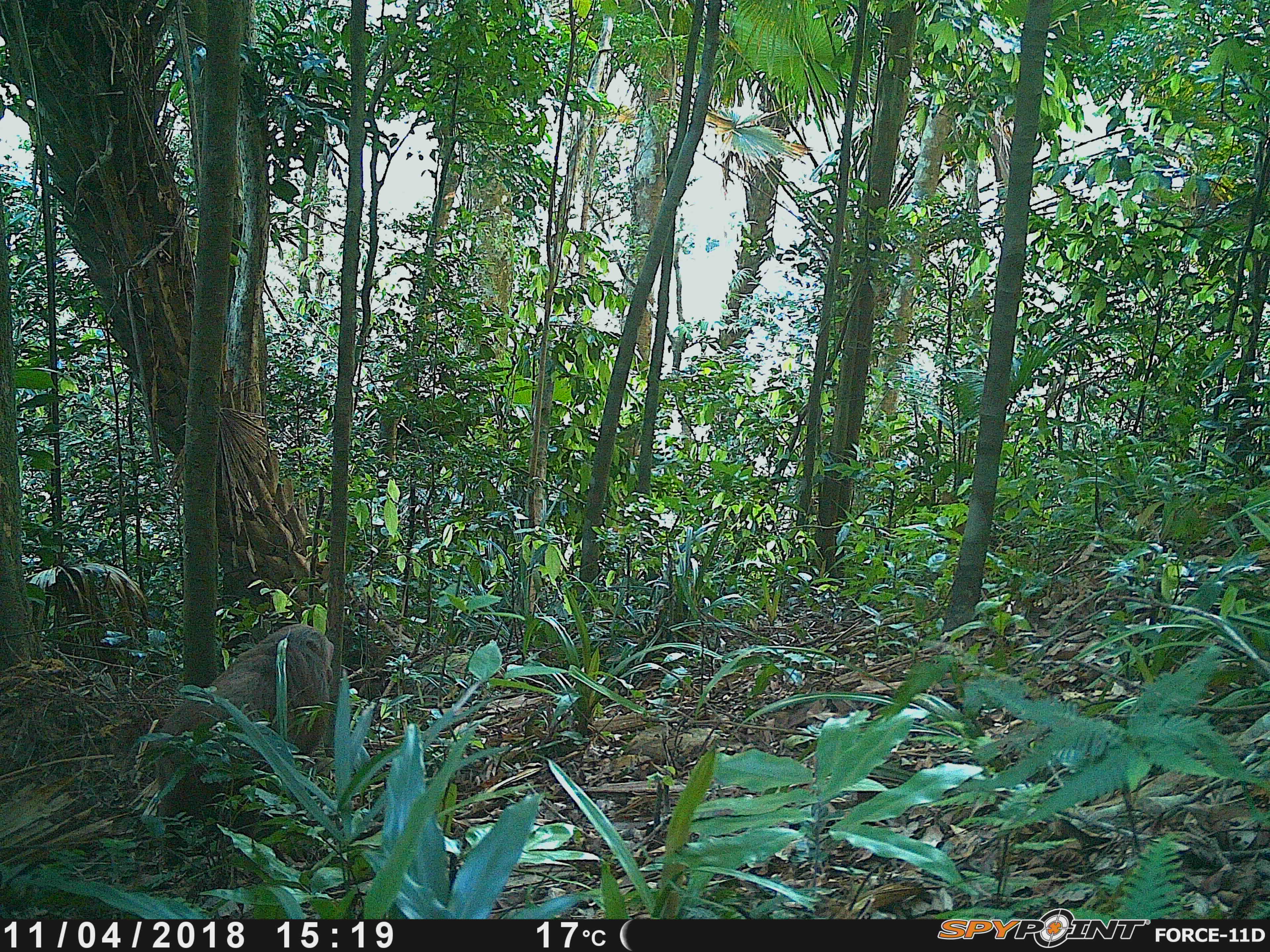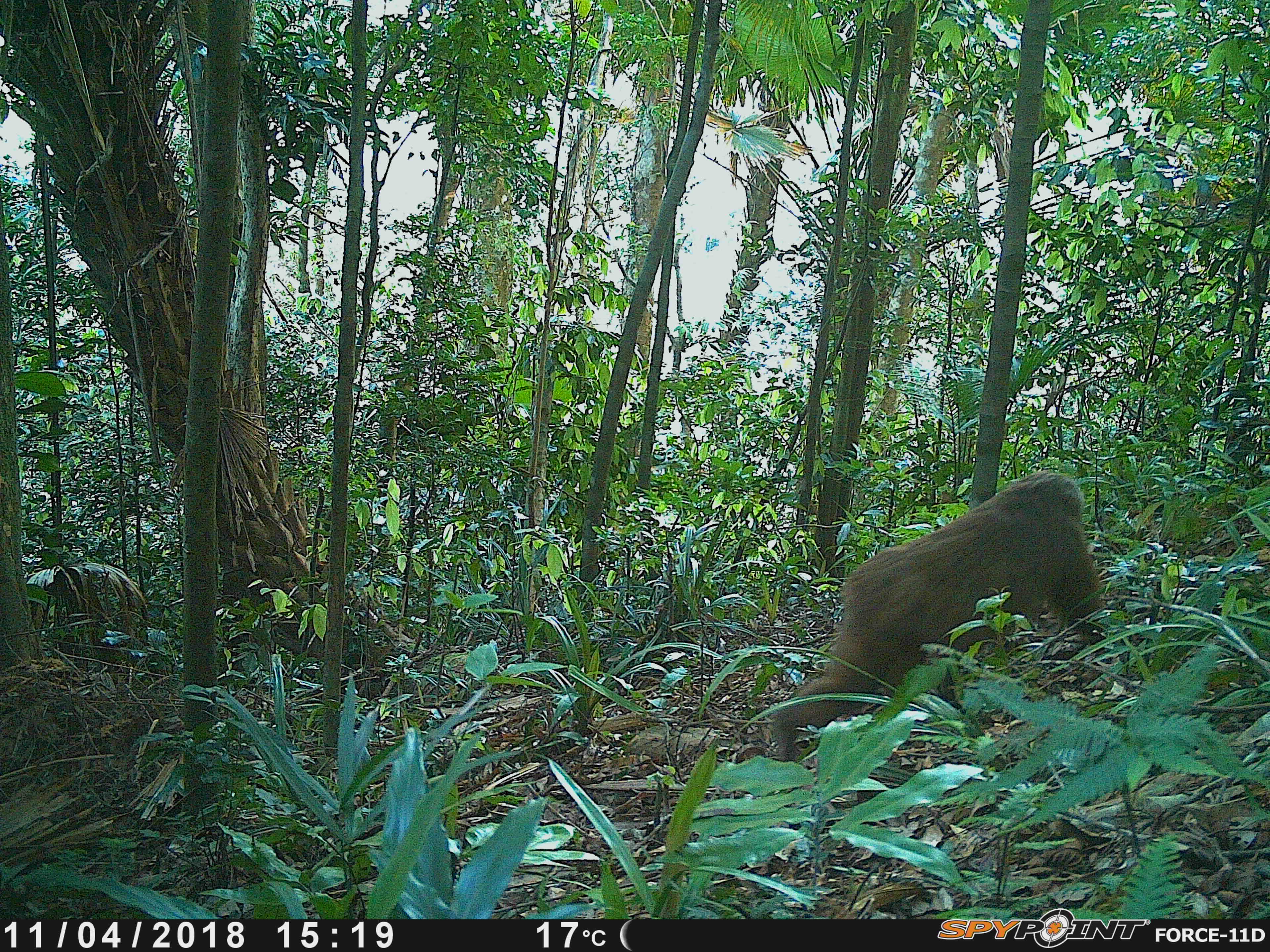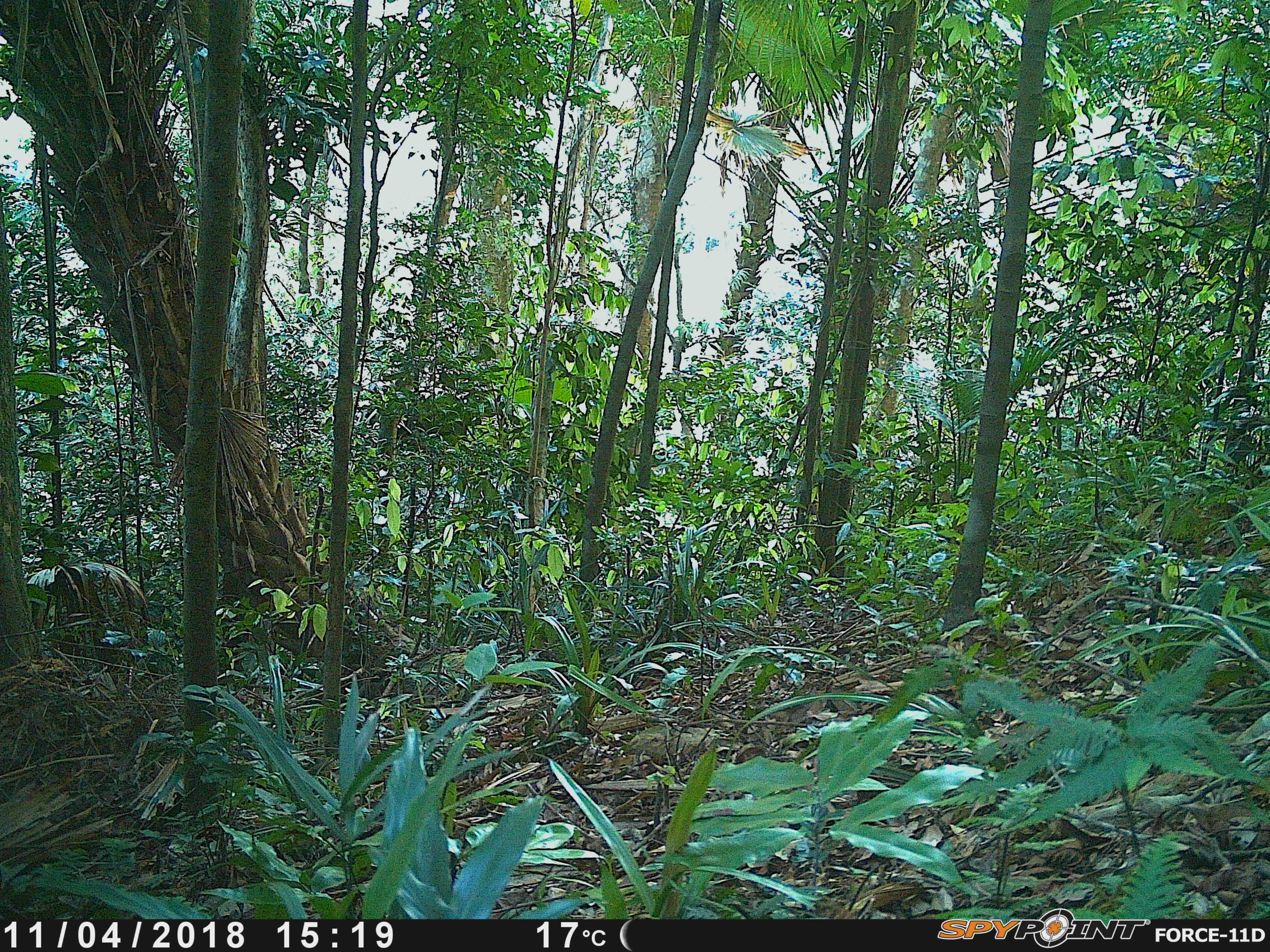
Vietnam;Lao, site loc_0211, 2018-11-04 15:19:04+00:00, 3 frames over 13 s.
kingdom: Animalia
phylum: Chordata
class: Mammalia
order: Primates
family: Cercopithecidae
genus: Macaca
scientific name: Macaca arctoides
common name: stump-tailed macaque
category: stump tailed macaque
Stump tailed macaque (stump-tailed macaque) (Macaca arctoides). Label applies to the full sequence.